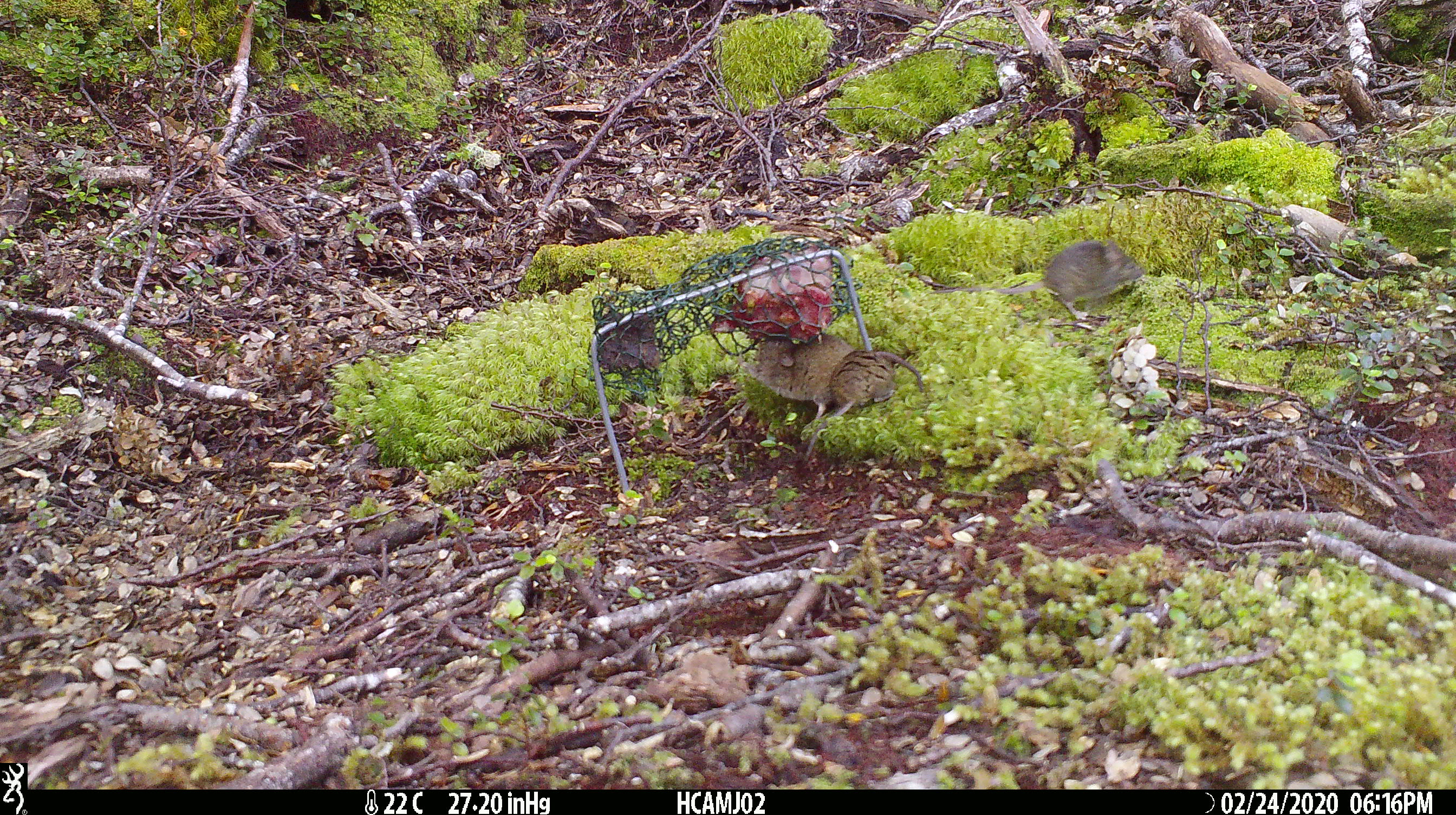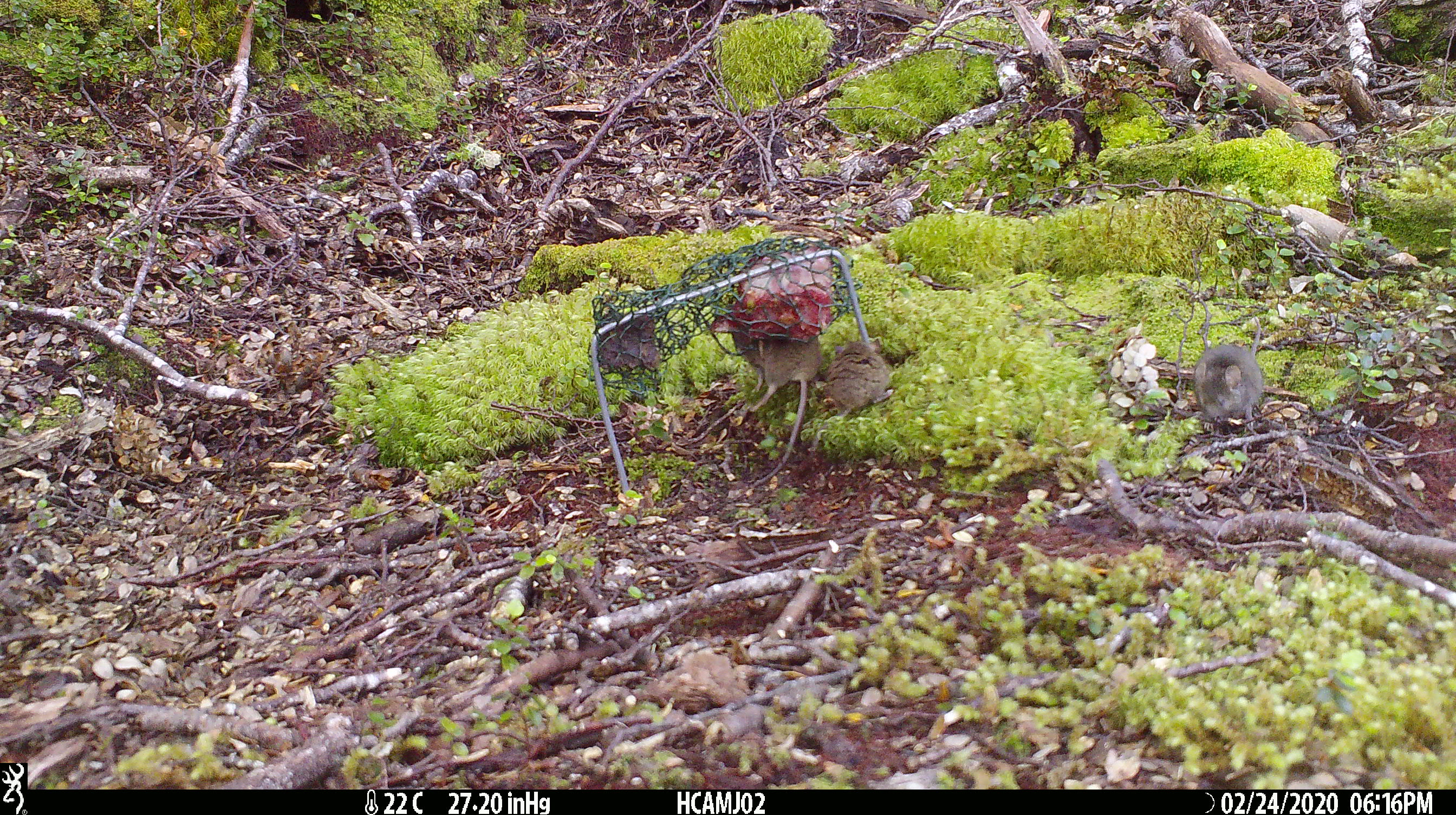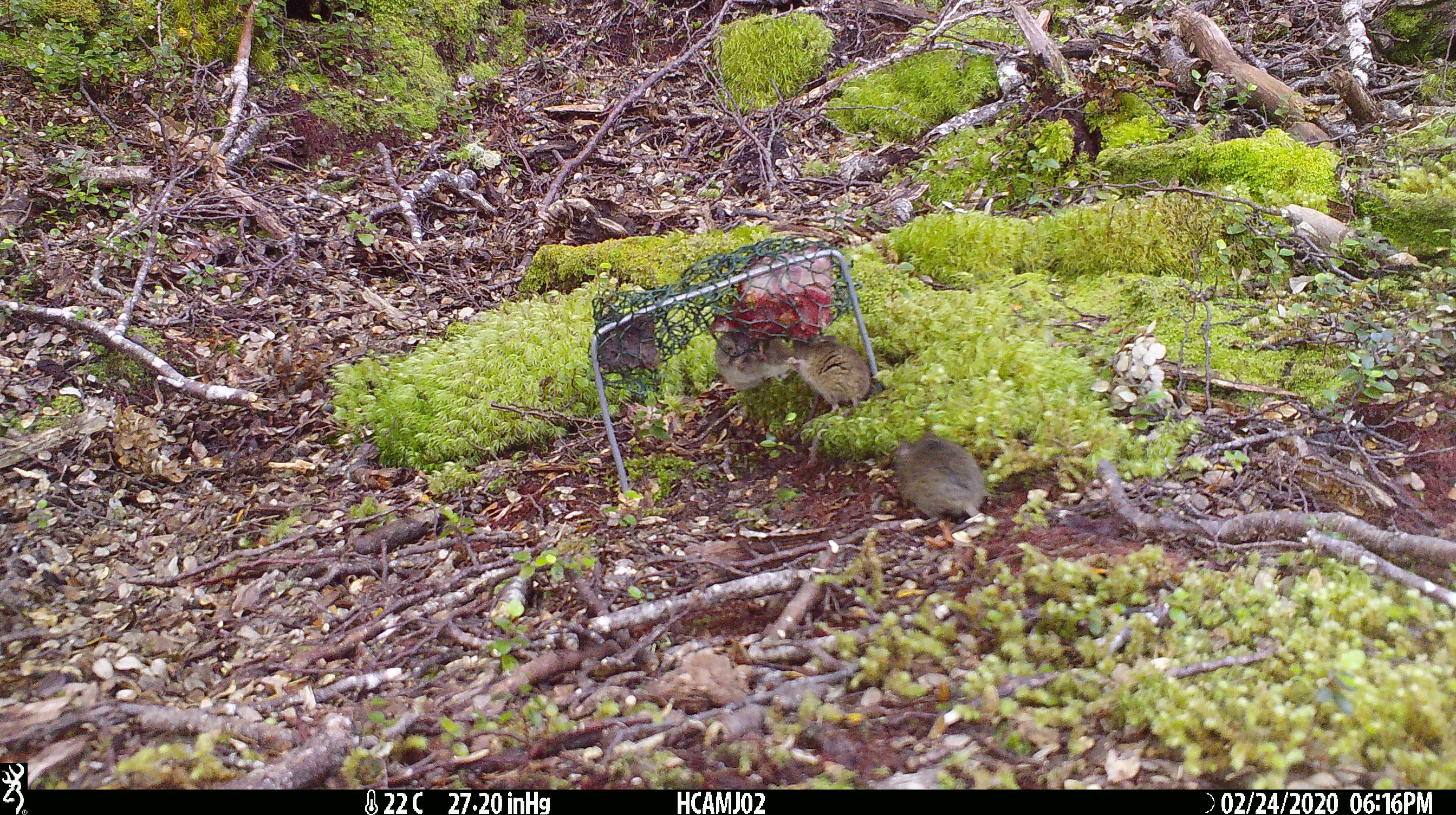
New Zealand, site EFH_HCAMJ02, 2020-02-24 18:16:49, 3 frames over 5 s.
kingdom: Animalia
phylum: Chordata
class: Mammalia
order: Rodentia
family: Muridae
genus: Mus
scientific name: Mus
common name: mouse